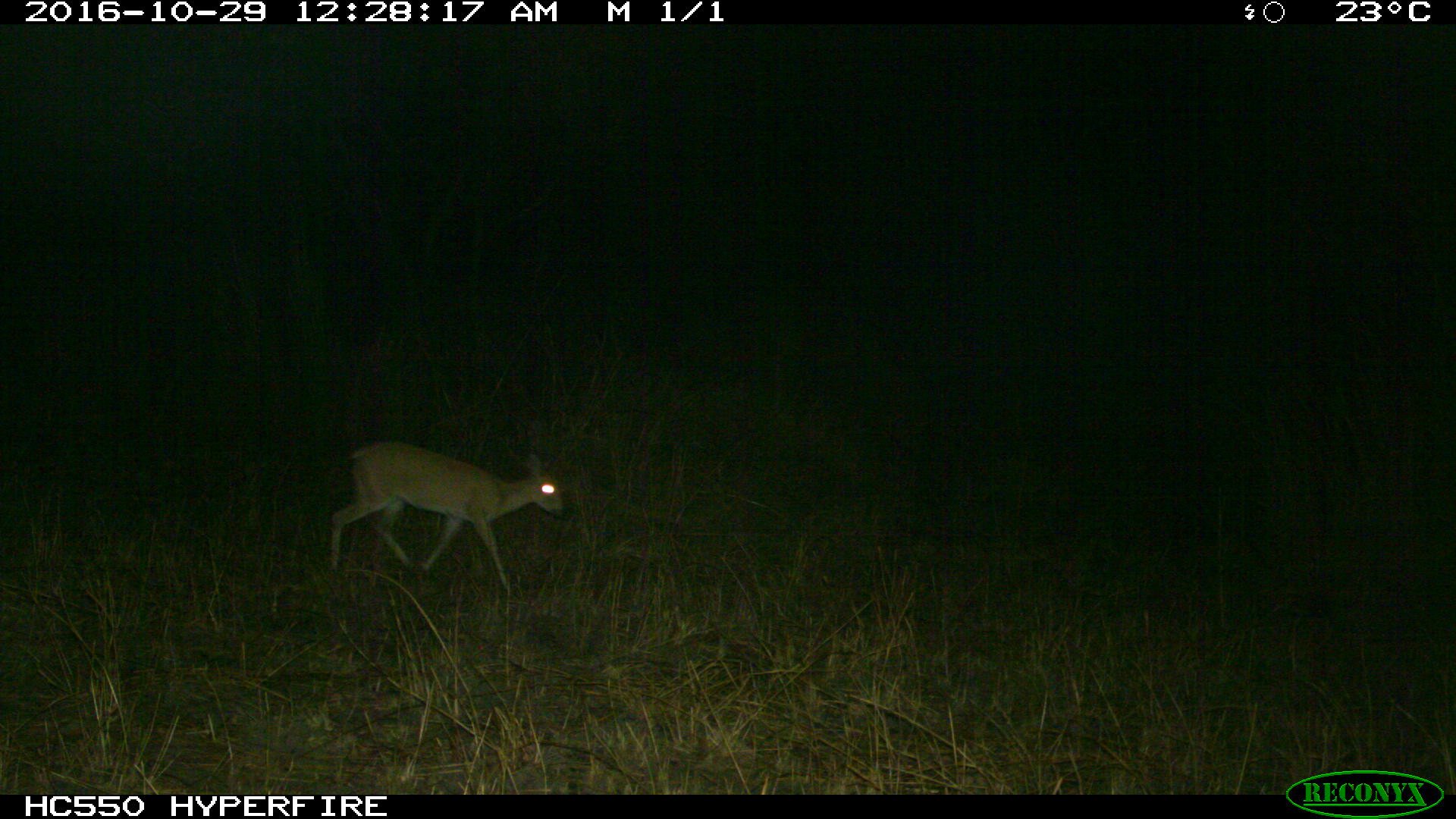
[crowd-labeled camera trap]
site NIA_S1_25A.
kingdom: Animalia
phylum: Chordata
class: Mammalia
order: Artiodactyla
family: Bovidae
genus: Sylvicapra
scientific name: Sylvicapra grimmia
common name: common duiker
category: duikercommongrey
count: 1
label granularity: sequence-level